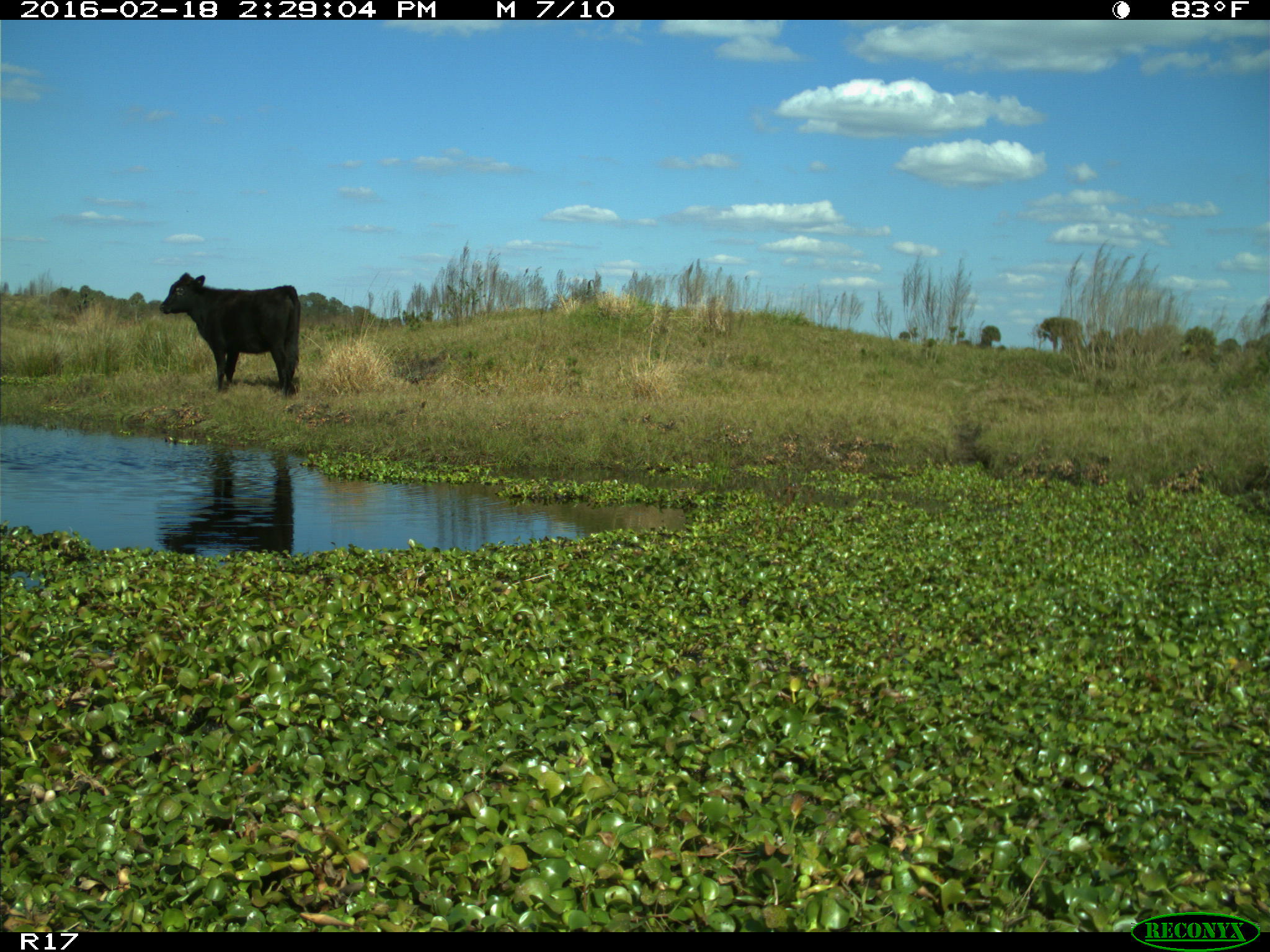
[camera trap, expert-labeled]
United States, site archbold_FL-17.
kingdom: Animalia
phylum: Chordata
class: Mammalia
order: Artiodactyla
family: Bovidae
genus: Bos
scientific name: Bos taurus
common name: domestic cow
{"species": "Bos taurus (domestic cow)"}